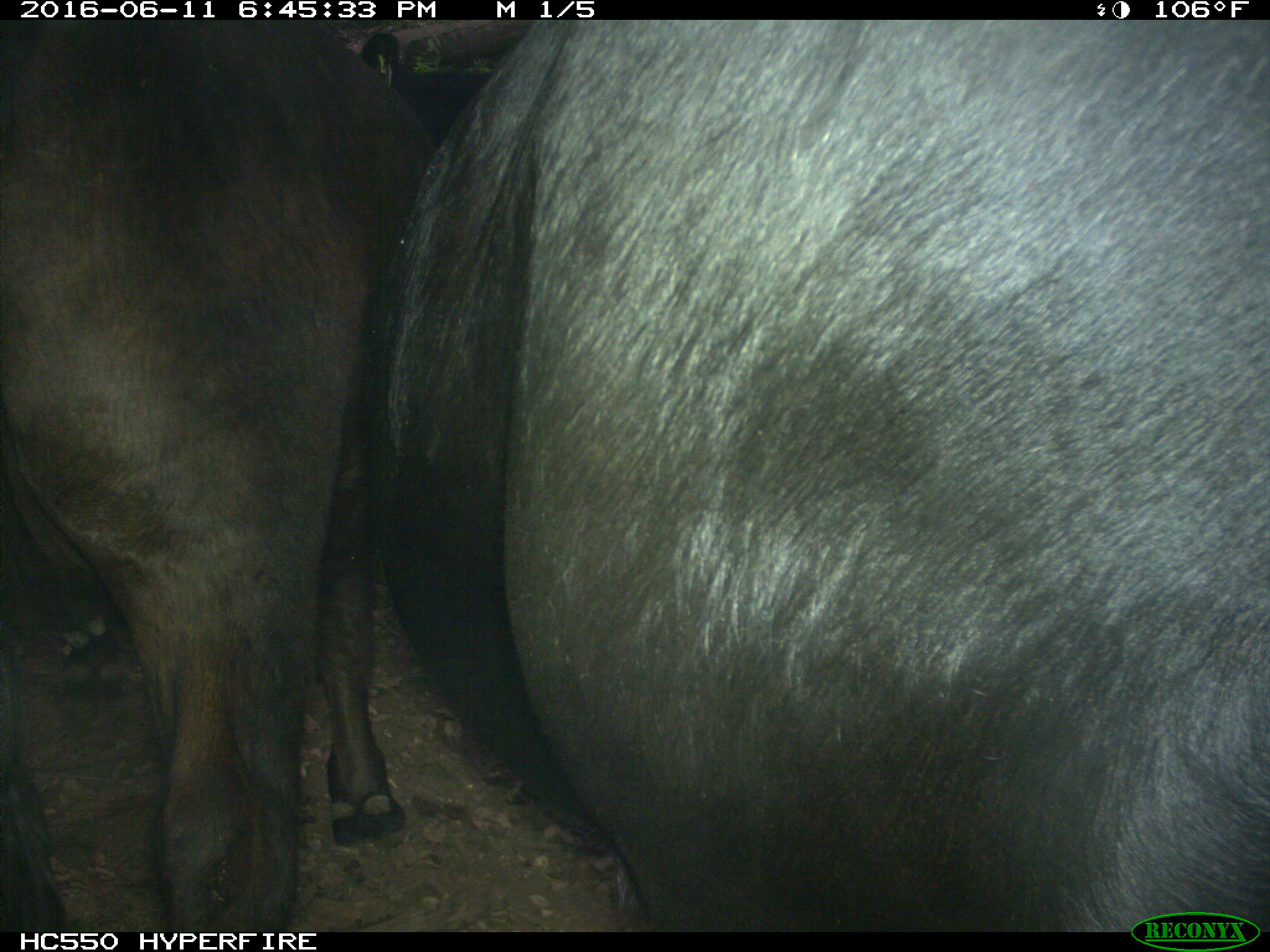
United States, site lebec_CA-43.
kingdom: Animalia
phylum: Chordata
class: Mammalia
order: Artiodactyla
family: Bovidae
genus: Bos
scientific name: Bos taurus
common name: domestic cow